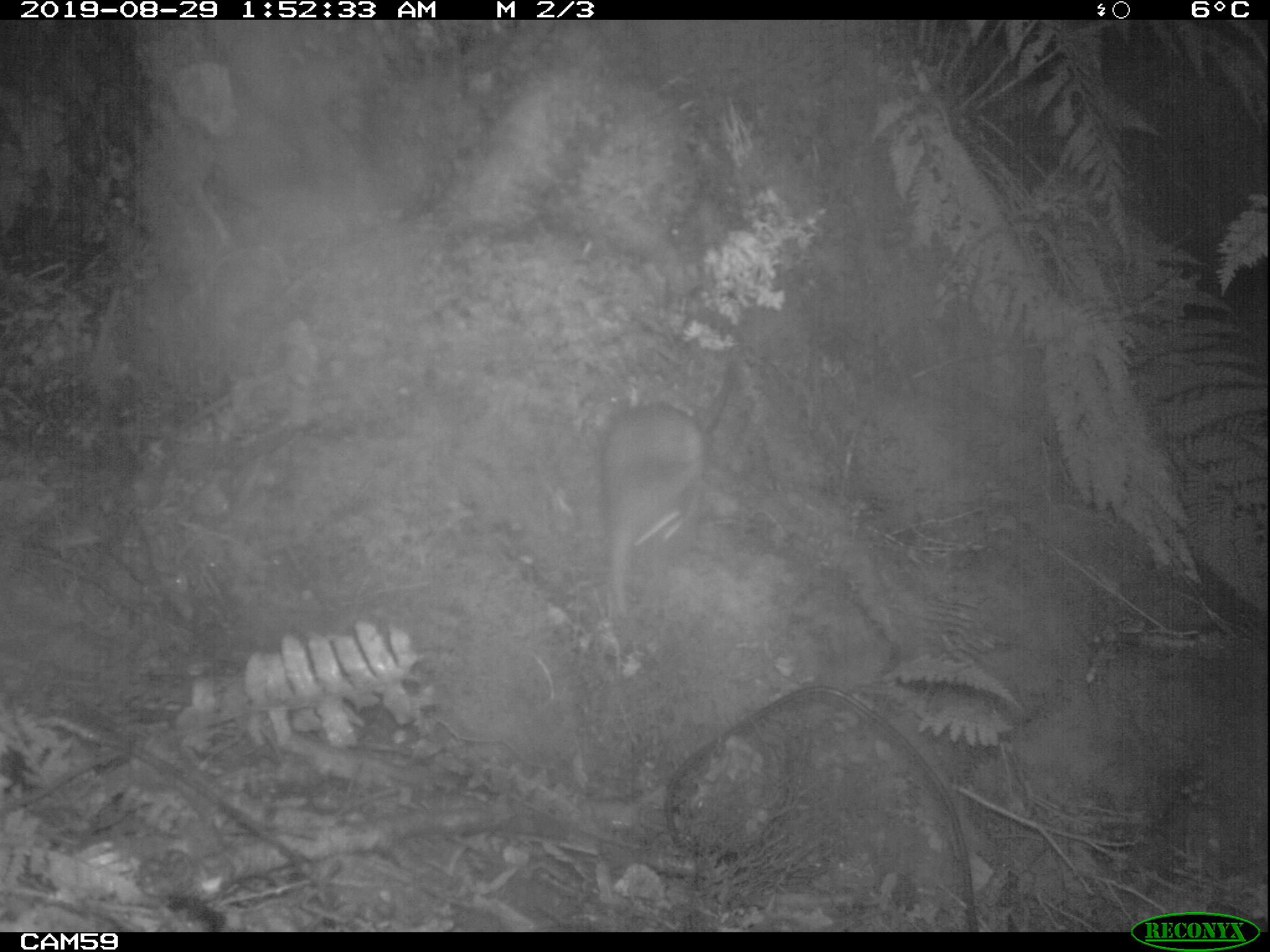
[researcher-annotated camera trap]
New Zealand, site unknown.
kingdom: Animalia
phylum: Chordata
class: Mammalia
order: Rodentia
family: Muridae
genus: Rattus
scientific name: Rattus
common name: rat